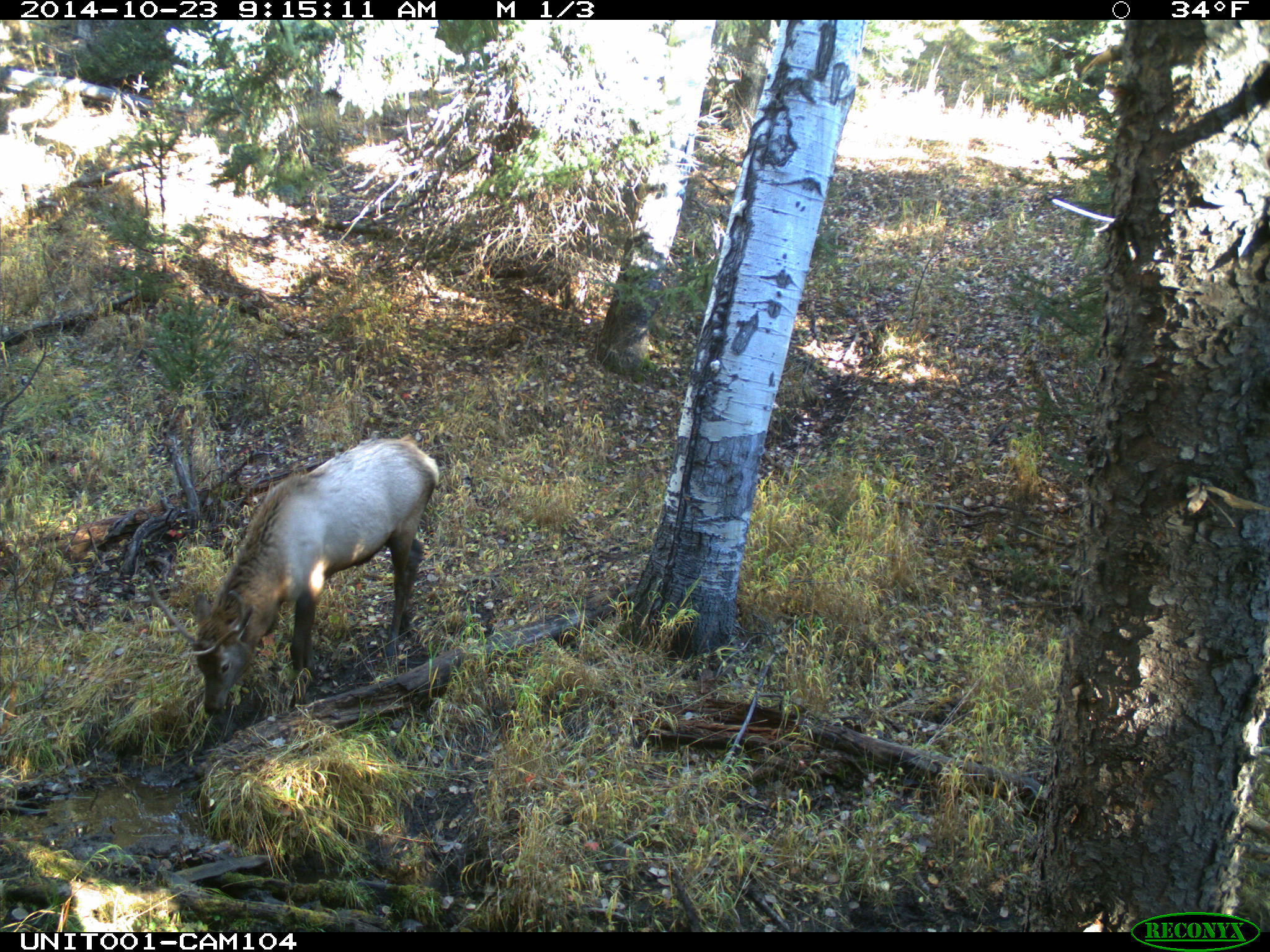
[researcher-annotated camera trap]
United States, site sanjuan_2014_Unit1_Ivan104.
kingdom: Animalia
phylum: Chordata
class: Mammalia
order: Artiodactyla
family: Cervidae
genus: Cervus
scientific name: Cervus elaphus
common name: red deer